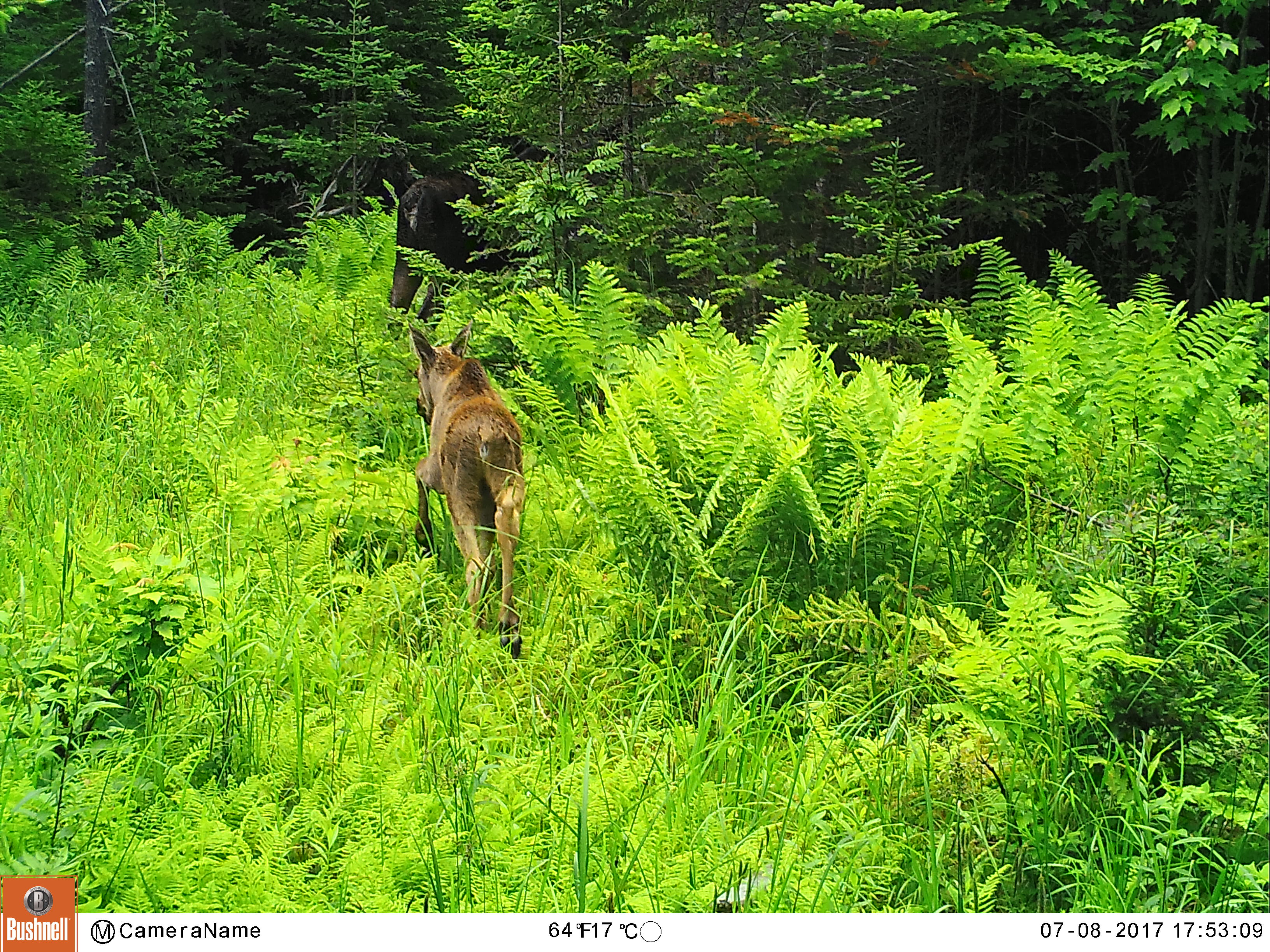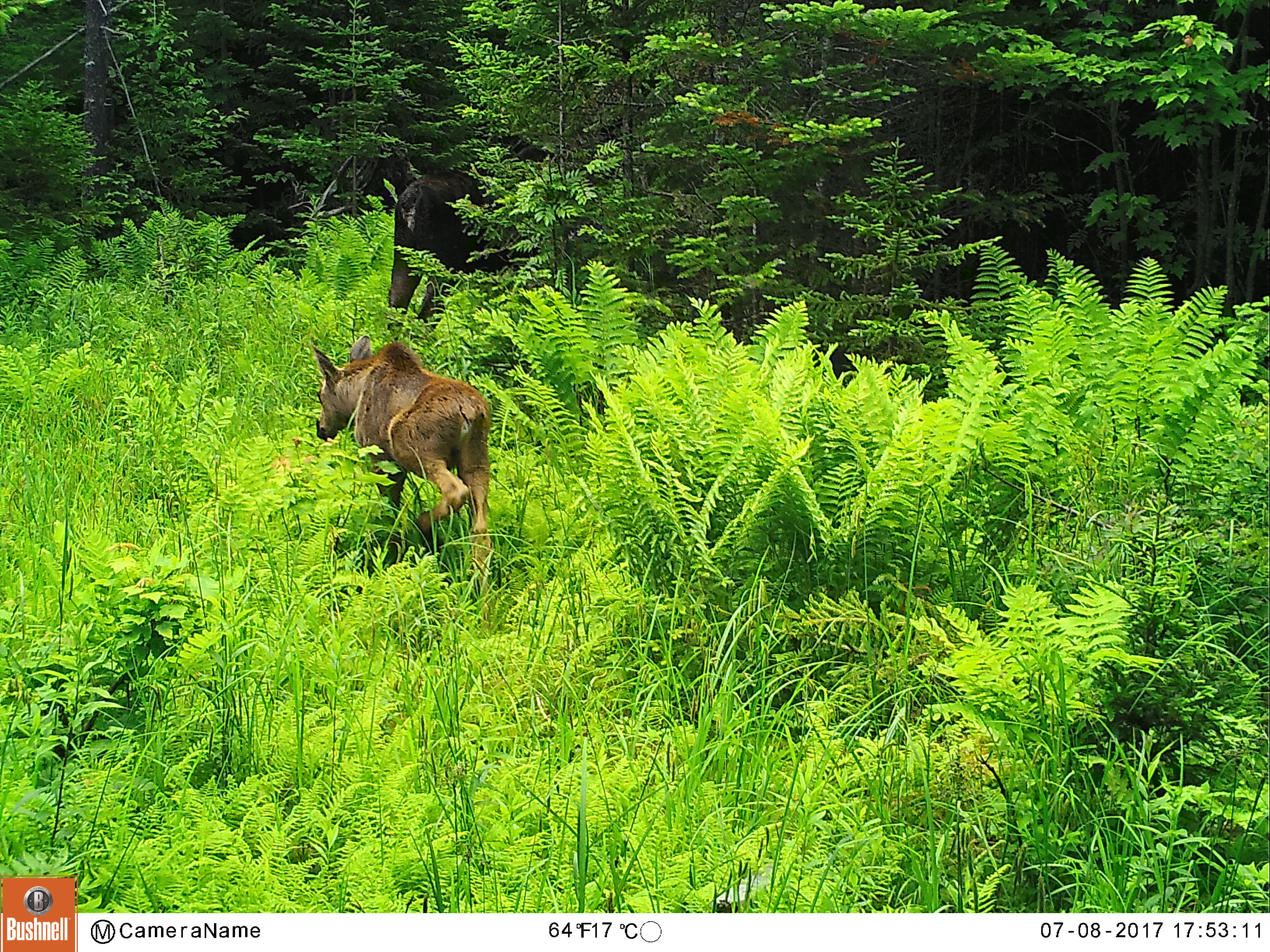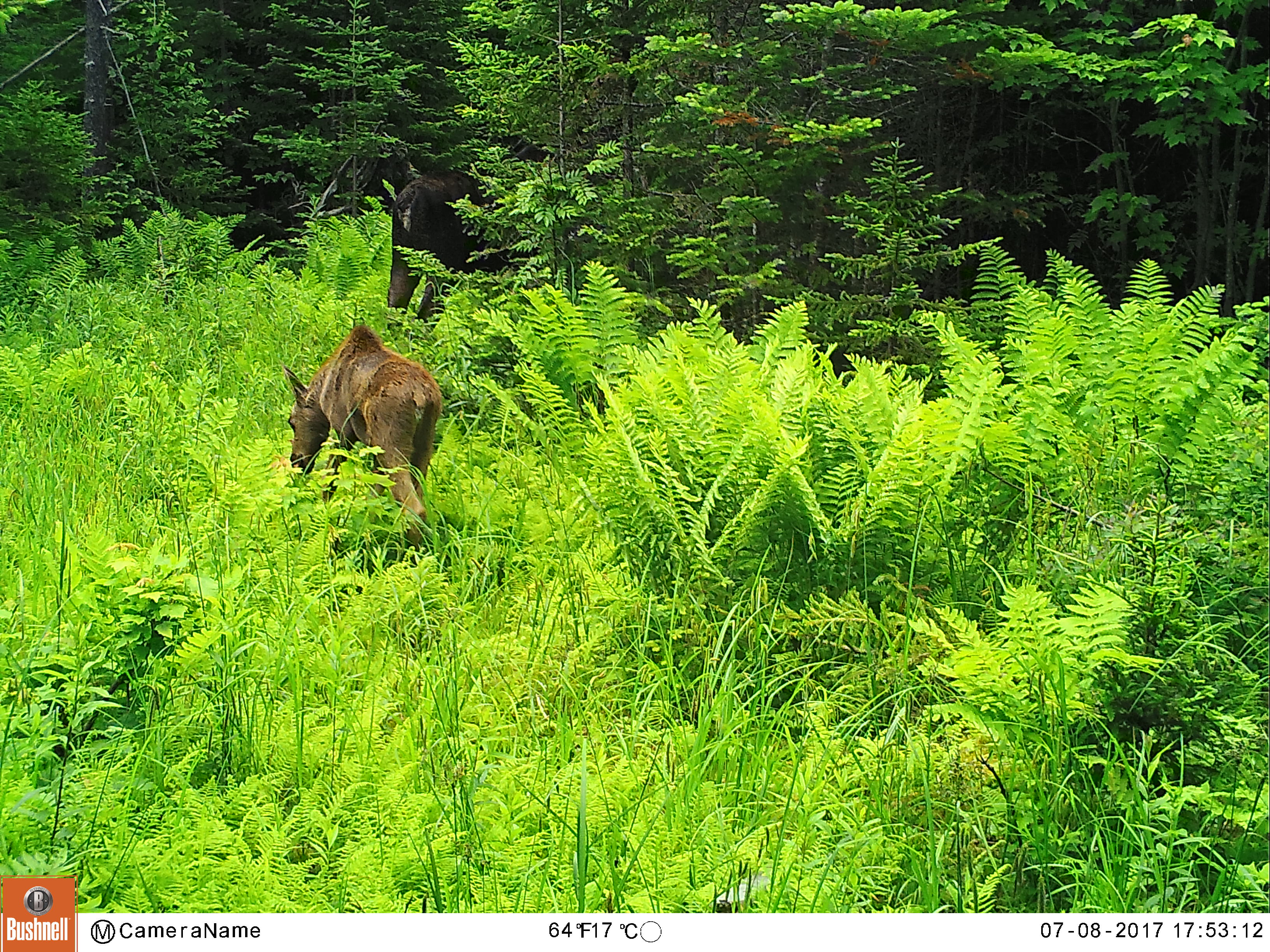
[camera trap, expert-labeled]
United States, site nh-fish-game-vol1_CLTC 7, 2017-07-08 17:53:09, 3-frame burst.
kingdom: Animalia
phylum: Chordata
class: Mammalia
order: Artiodactyla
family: Cervidae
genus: Alces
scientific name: Alces alces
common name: moose